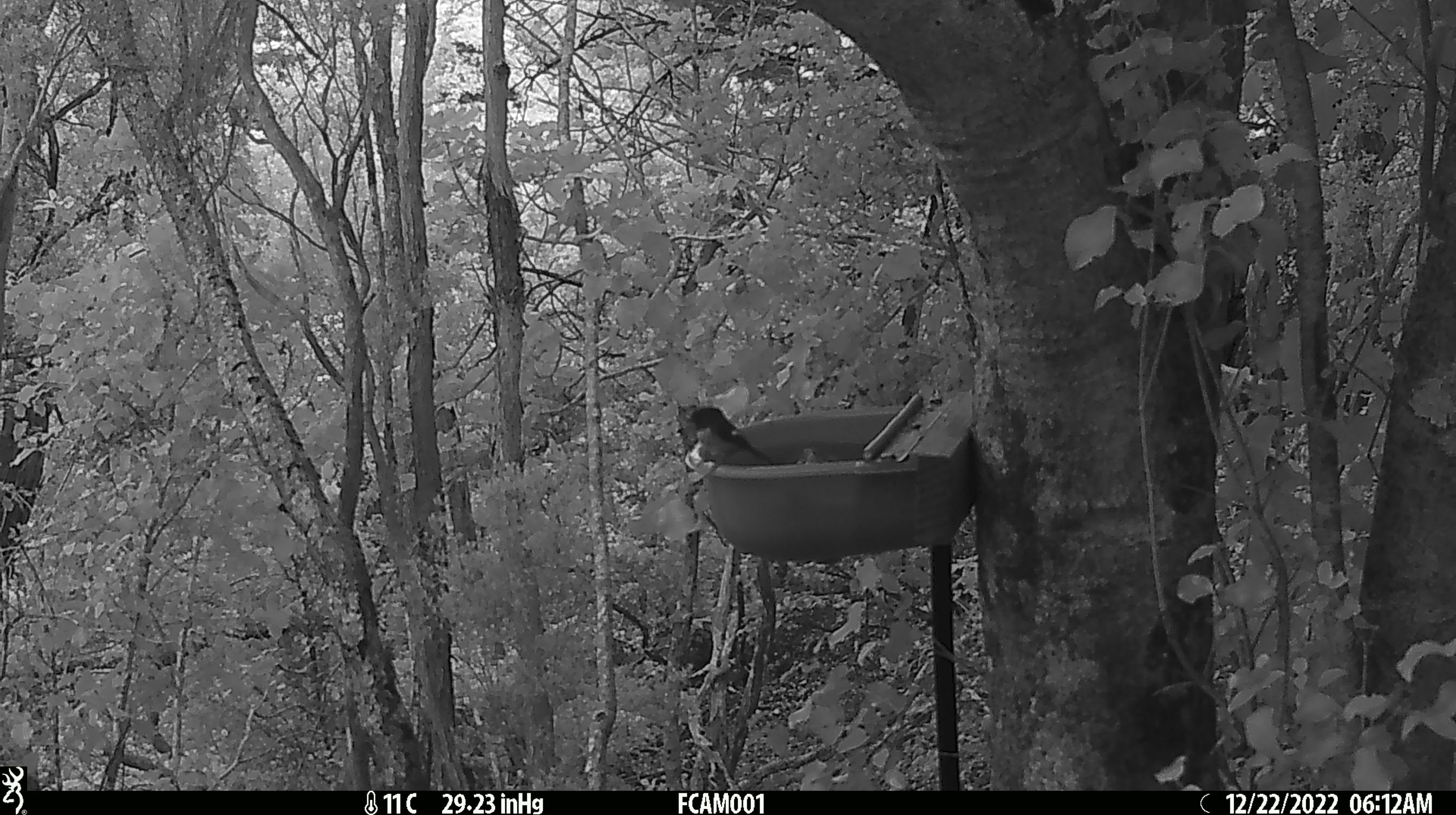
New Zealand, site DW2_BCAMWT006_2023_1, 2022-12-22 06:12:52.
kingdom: Animalia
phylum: Chordata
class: Aves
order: Passeriformes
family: Petroicidae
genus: Petroica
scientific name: Petroica macrocephala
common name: tomtit